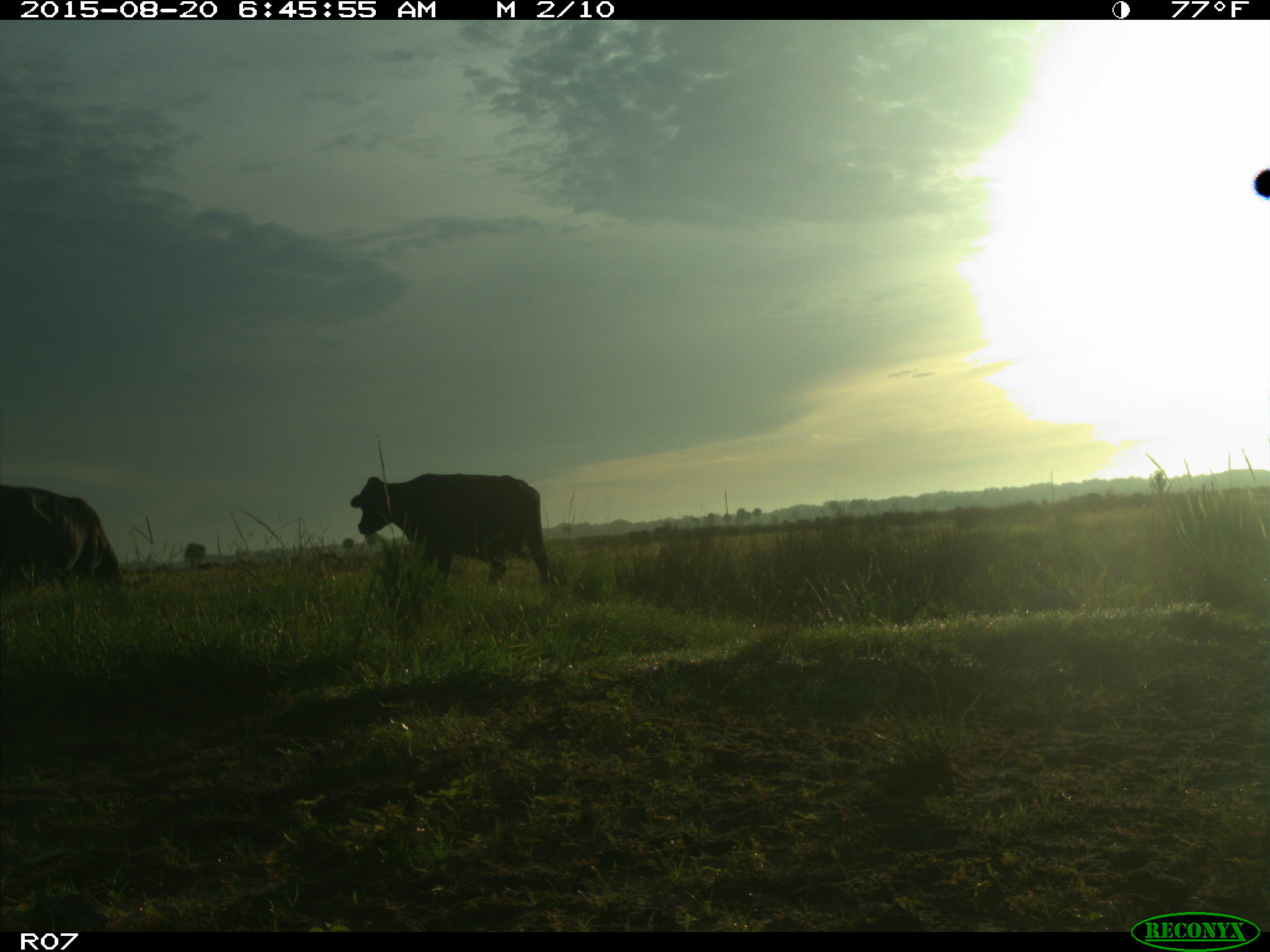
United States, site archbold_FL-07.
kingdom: Animalia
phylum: Chordata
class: Mammalia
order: Artiodactyla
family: Bovidae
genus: Bos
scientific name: Bos taurus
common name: domestic cow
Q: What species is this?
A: Bos taurus (domestic cow).